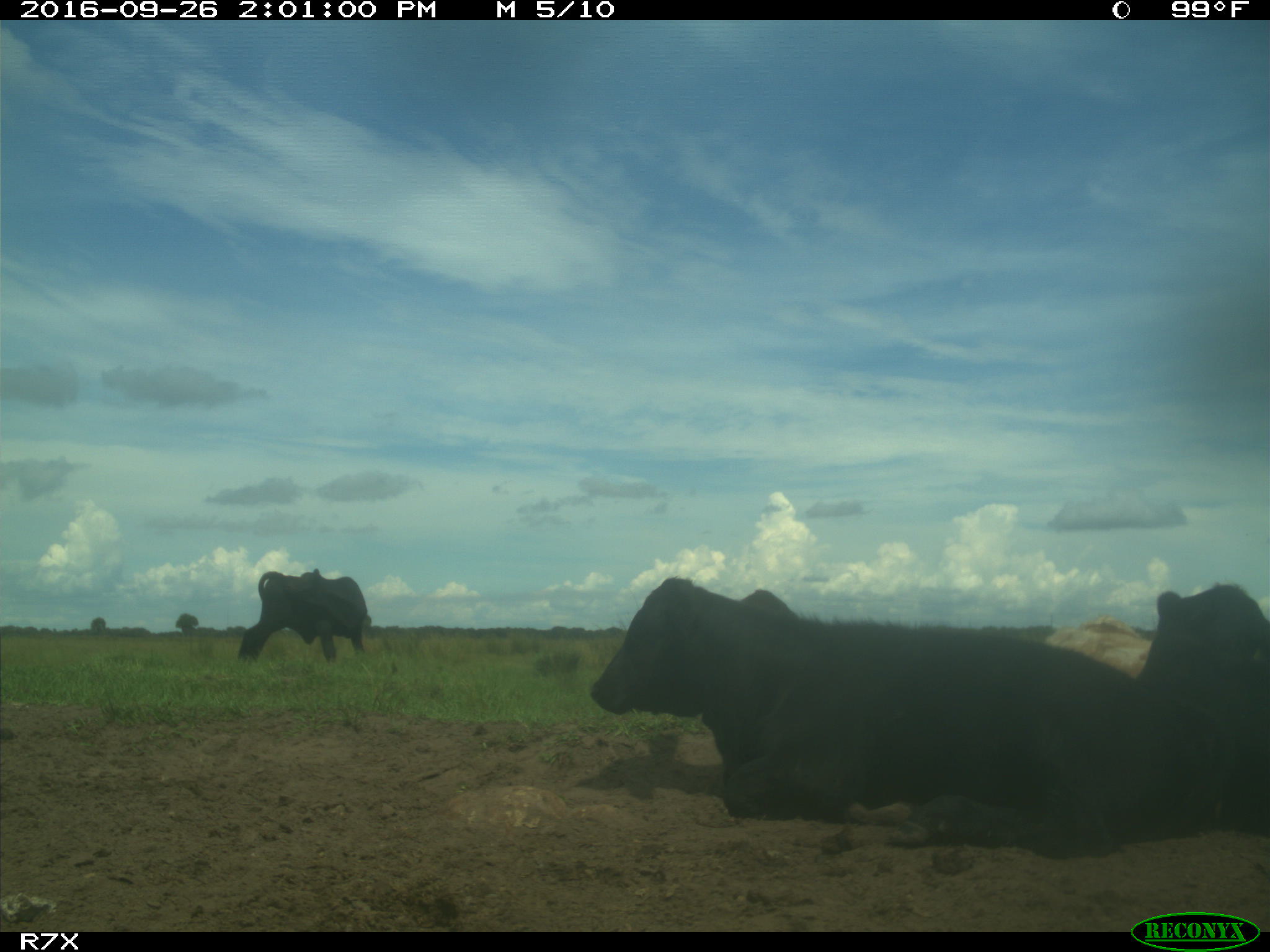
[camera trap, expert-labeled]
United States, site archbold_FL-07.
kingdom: Animalia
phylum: Chordata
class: Mammalia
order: Artiodactyla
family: Bovidae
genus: Bos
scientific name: Bos taurus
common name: domestic cow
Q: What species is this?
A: Bos taurus (domestic cow).